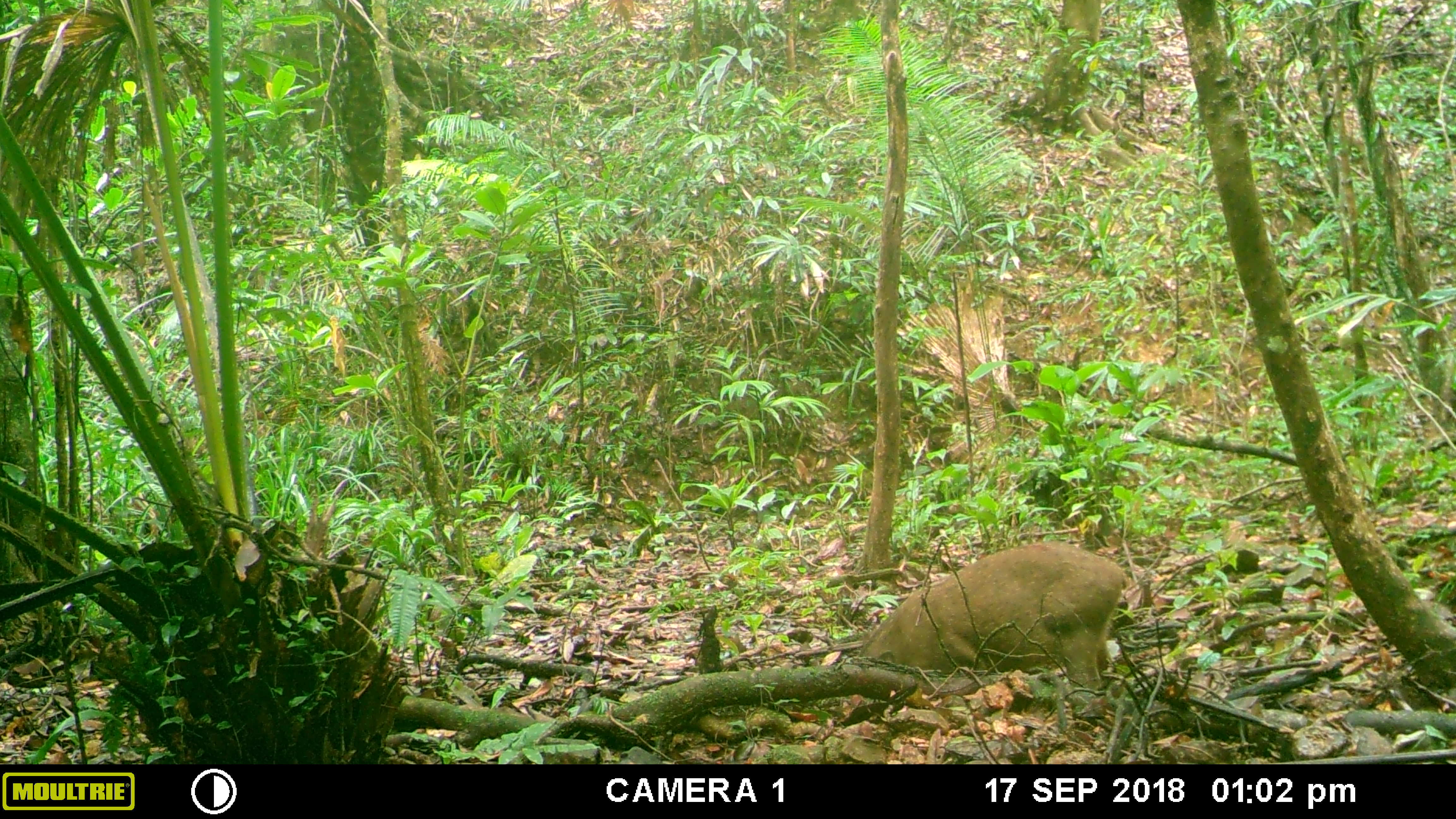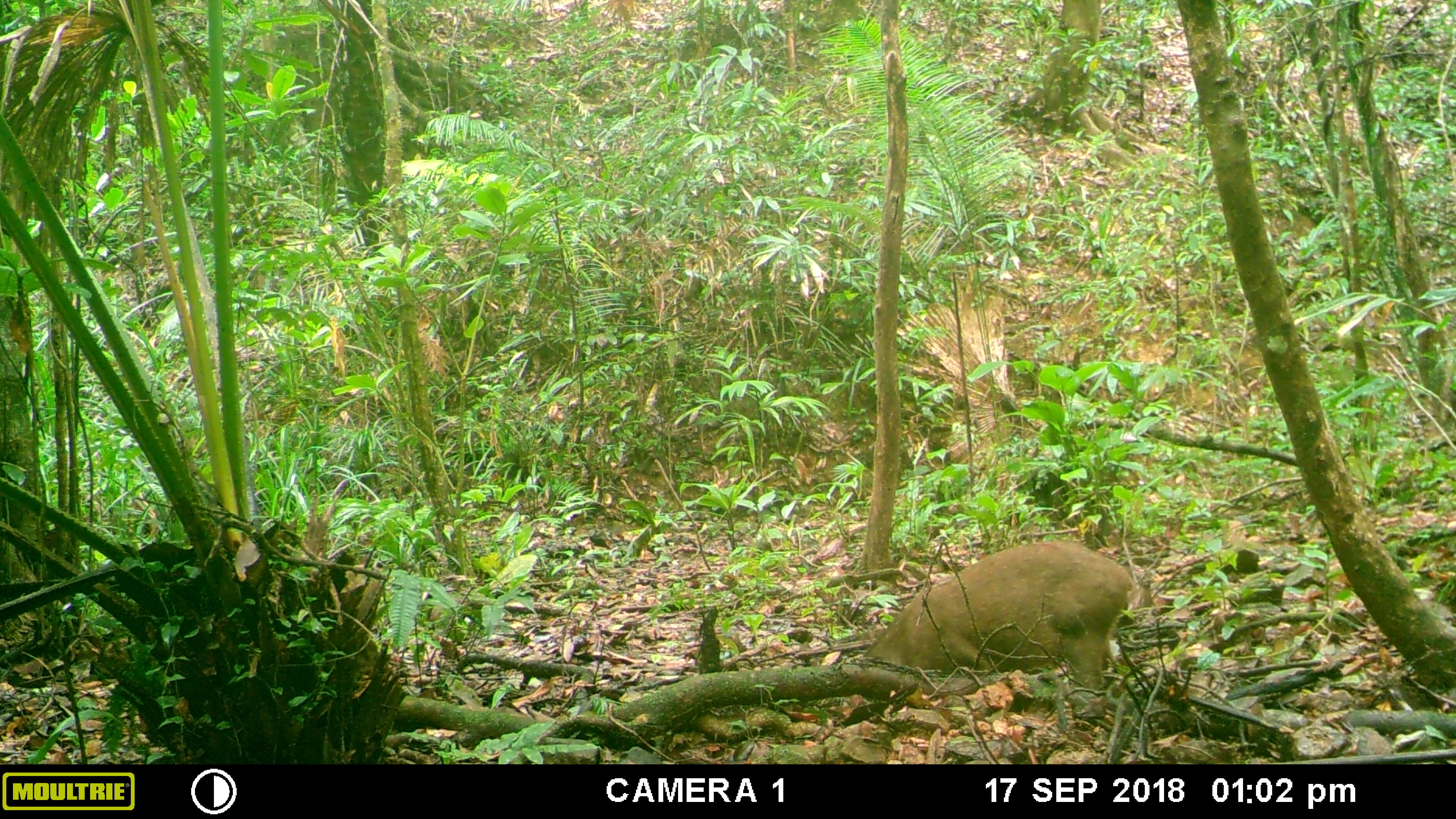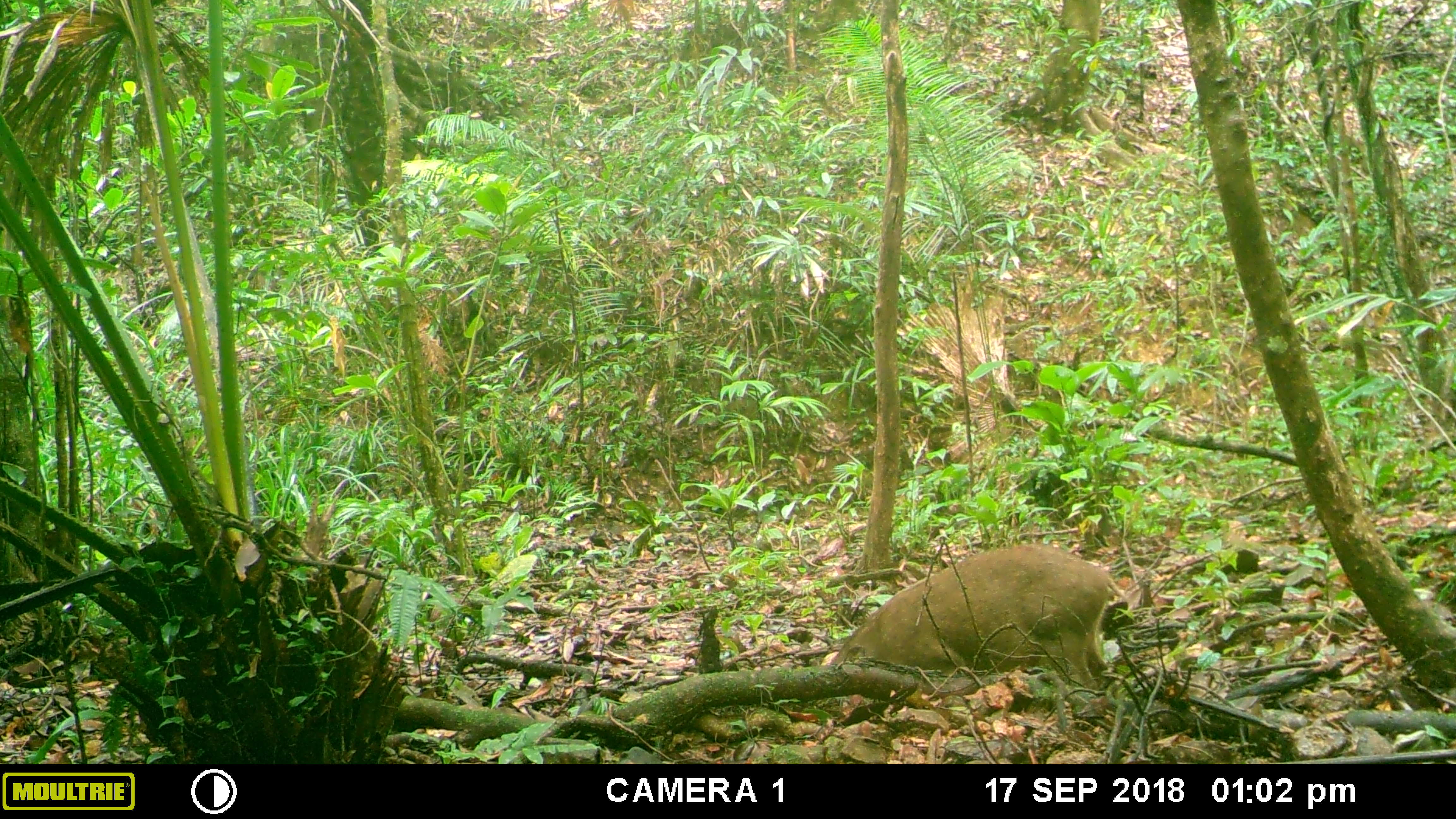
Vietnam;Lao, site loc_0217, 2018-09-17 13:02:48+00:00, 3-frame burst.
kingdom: Animalia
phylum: Chordata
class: Mammalia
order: Artiodactyla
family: Suidae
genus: Sus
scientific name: Sus scrofa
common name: eurasian wild pig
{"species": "eurasian wild pig (Sus scrofa)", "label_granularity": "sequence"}